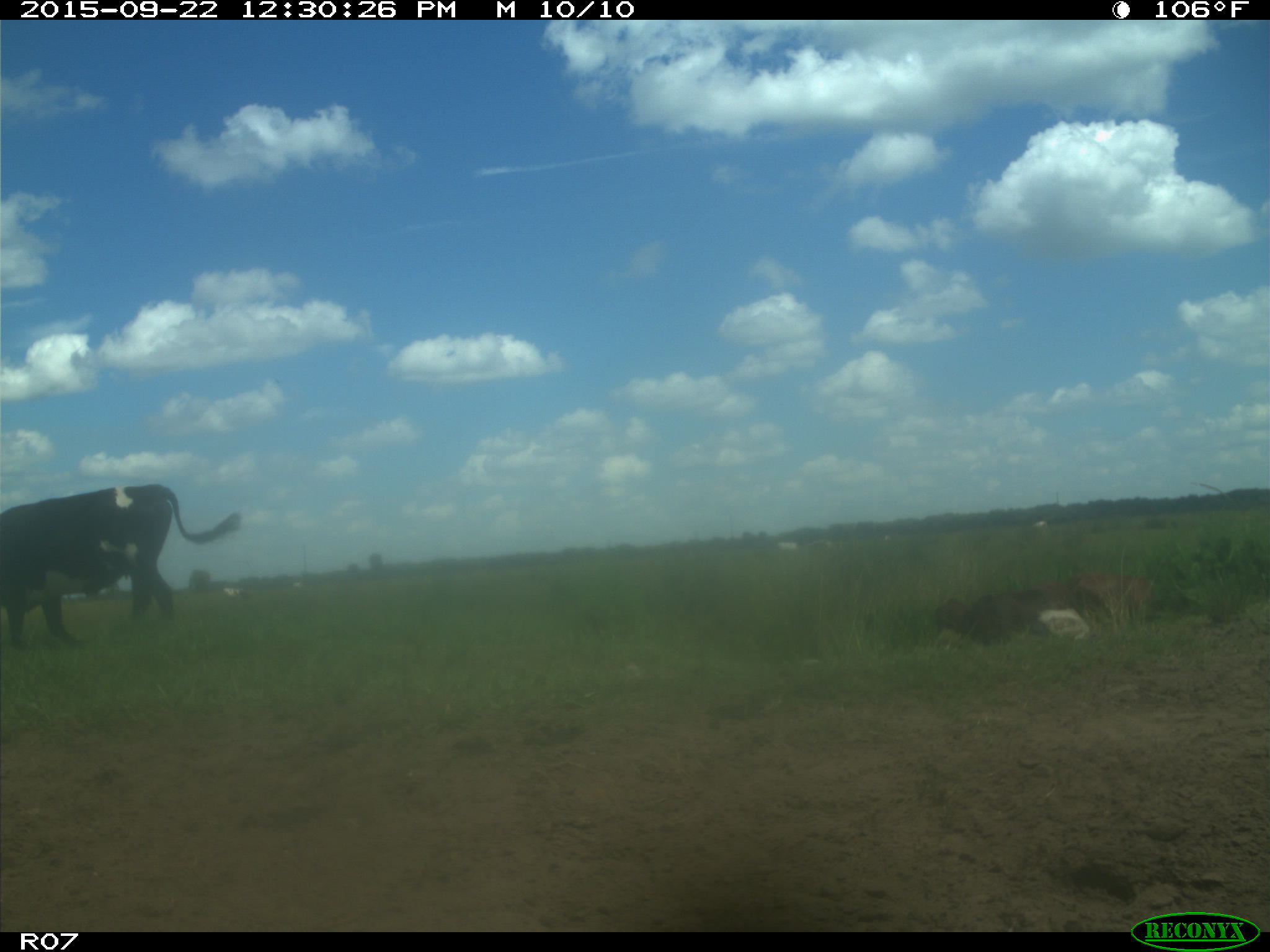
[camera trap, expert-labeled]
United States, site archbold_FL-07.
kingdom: Animalia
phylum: Chordata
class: Mammalia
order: Artiodactyla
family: Bovidae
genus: Bos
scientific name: Bos taurus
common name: domestic cow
Bos taurus (domestic cow).